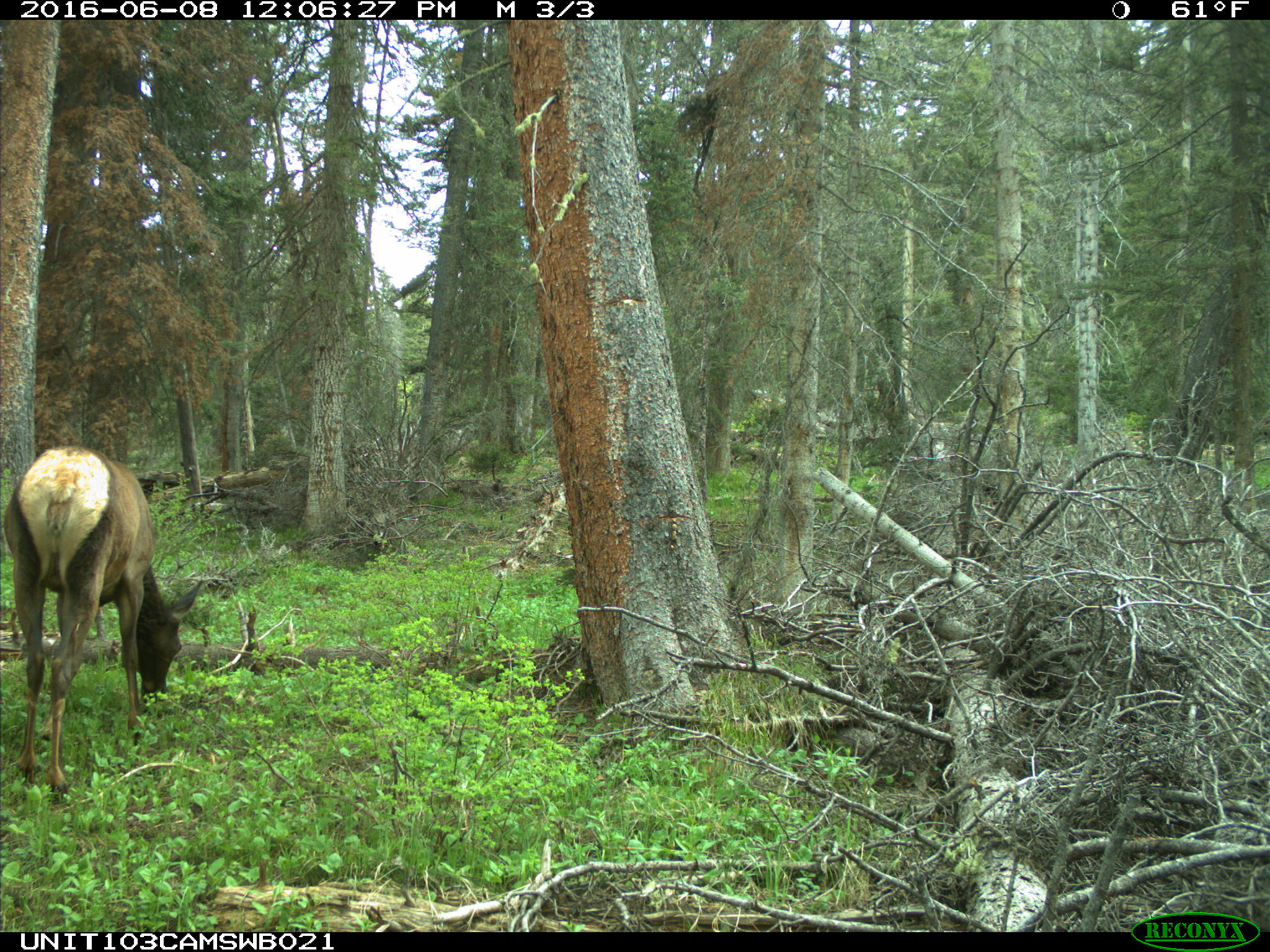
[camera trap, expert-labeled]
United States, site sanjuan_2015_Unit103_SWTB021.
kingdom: Animalia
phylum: Chordata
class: Mammalia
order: Artiodactyla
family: Cervidae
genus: Cervus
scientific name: Cervus elaphus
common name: red deer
Cervus elaphus (red deer).